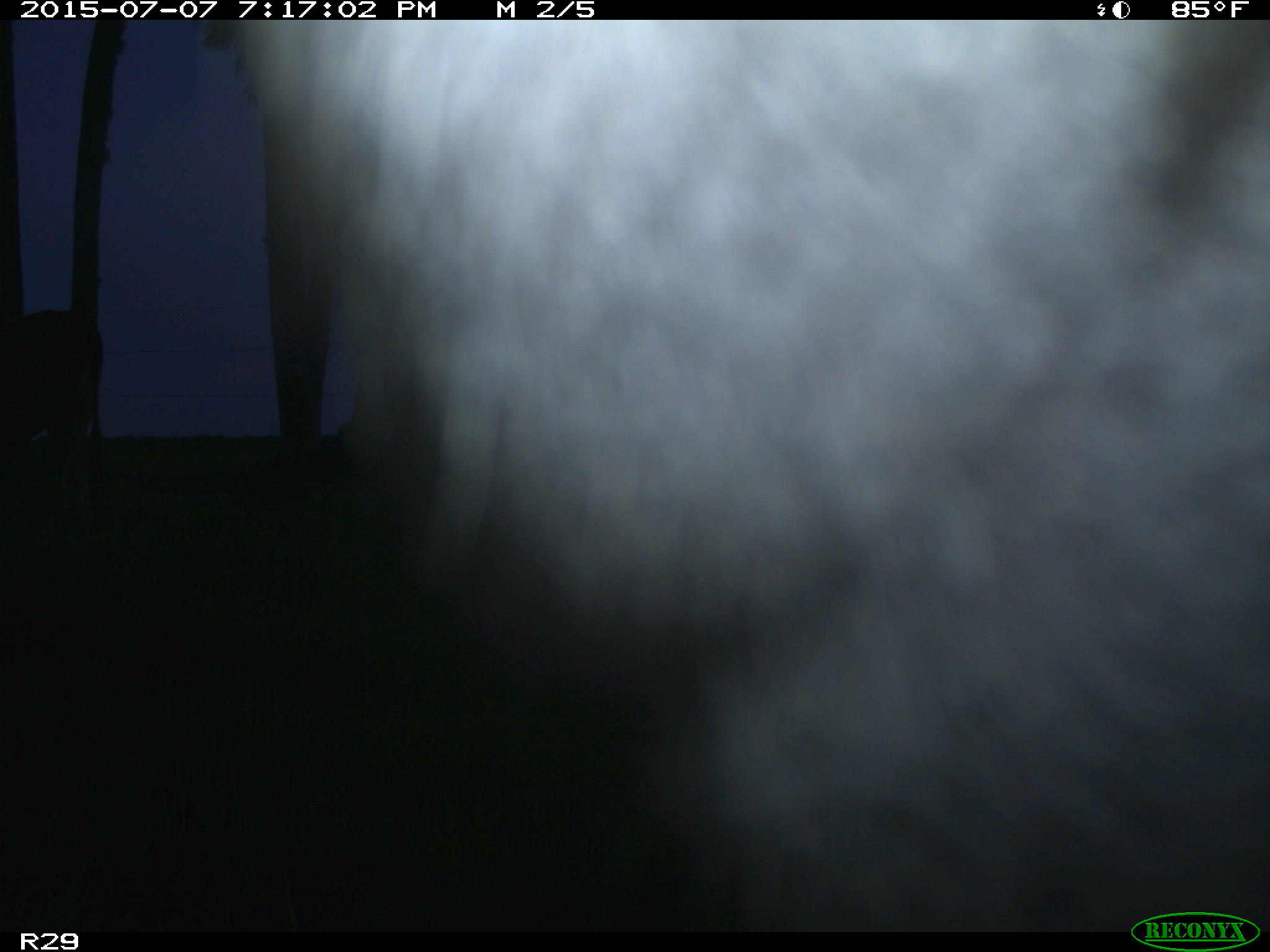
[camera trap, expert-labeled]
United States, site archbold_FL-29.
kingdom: Animalia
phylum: Chordata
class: Mammalia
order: Artiodactyla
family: Bovidae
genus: Bos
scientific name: Bos taurus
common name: domestic cow